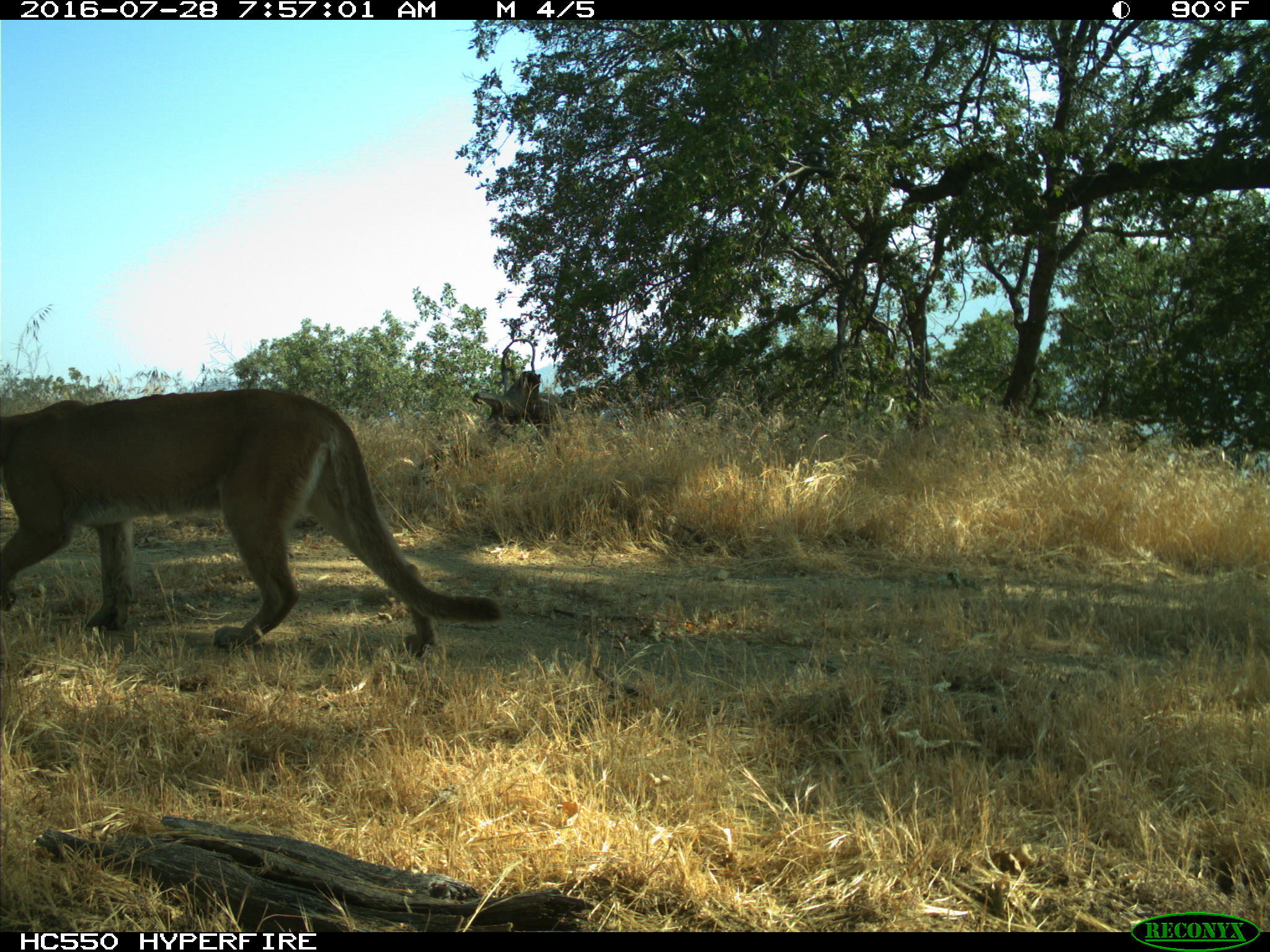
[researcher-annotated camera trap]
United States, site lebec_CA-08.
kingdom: Animalia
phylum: Chordata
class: Mammalia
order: Carnivora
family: Felidae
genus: Puma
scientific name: Puma concolor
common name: mountain lion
Puma concolor (mountain lion).